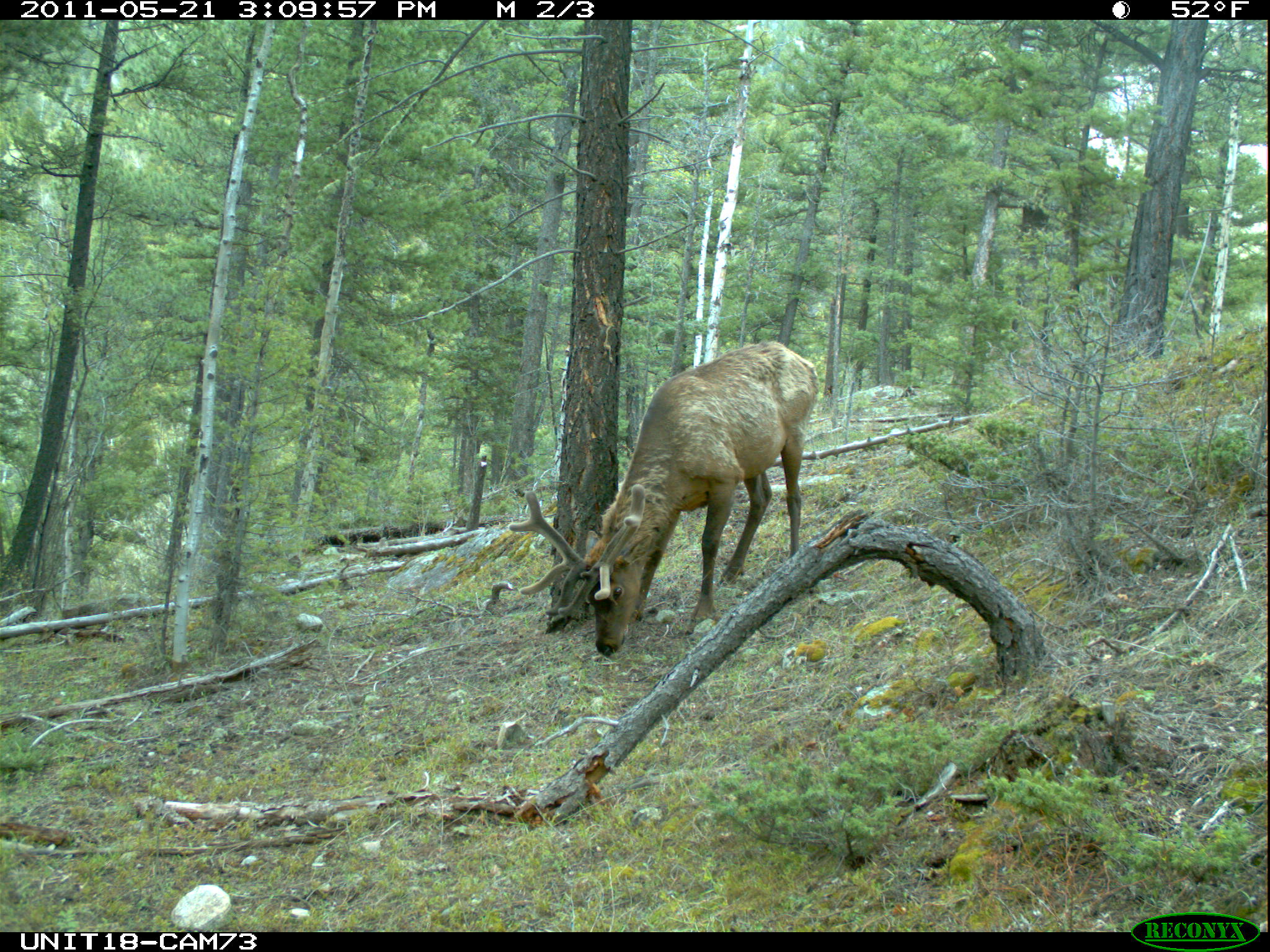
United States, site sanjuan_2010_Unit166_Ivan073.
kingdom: Animalia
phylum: Chordata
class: Mammalia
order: Artiodactyla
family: Cervidae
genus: Cervus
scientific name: Cervus elaphus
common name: red deer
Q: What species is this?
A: Cervus elaphus (red deer).